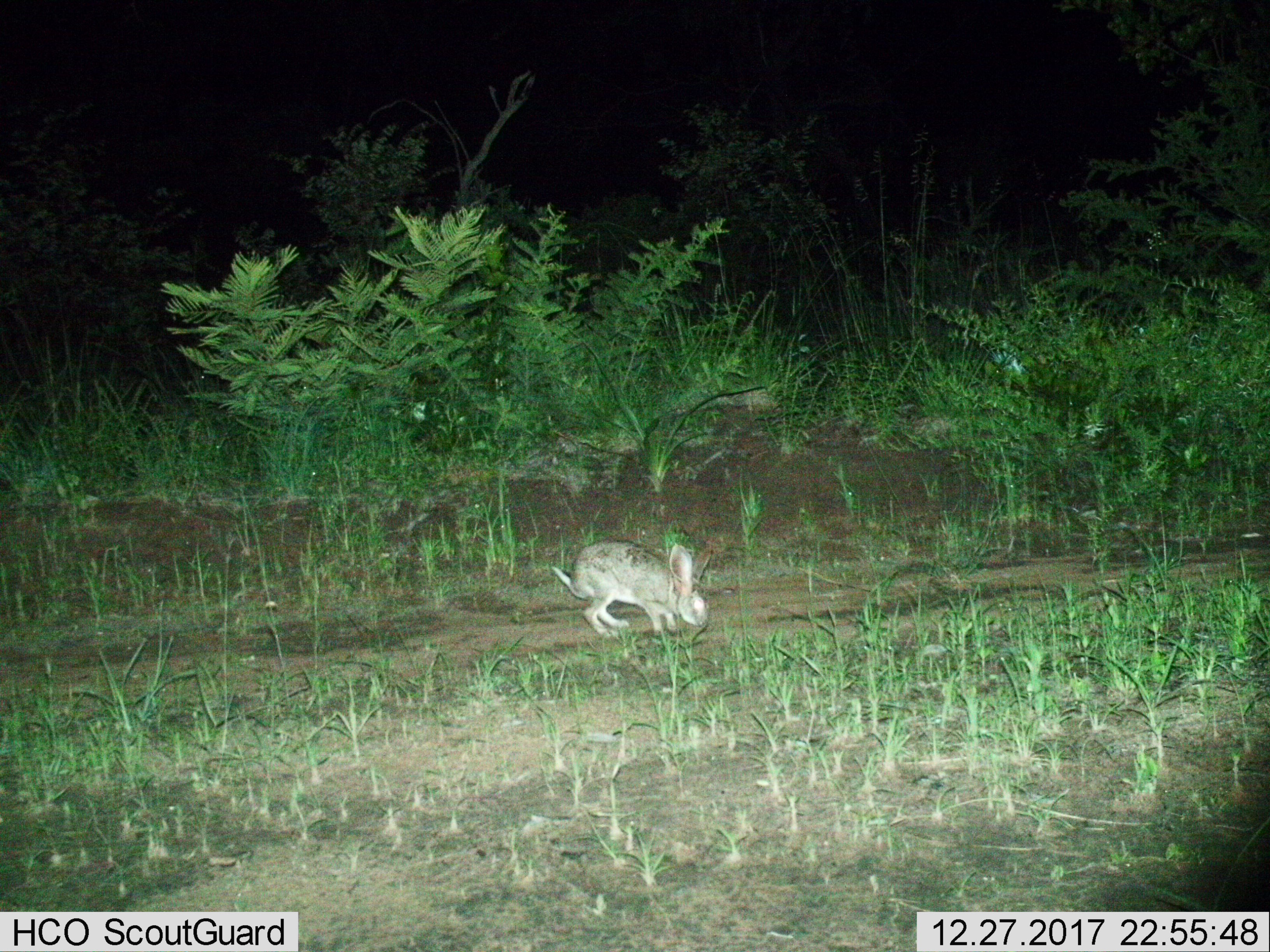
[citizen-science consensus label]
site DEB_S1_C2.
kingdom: Animalia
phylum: Chordata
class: Mammalia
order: Lagomorpha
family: Leporidae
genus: Lepus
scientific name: Lepus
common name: hare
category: hareunknown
Hareunknown (hare) (Lepus), count 1. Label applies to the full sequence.